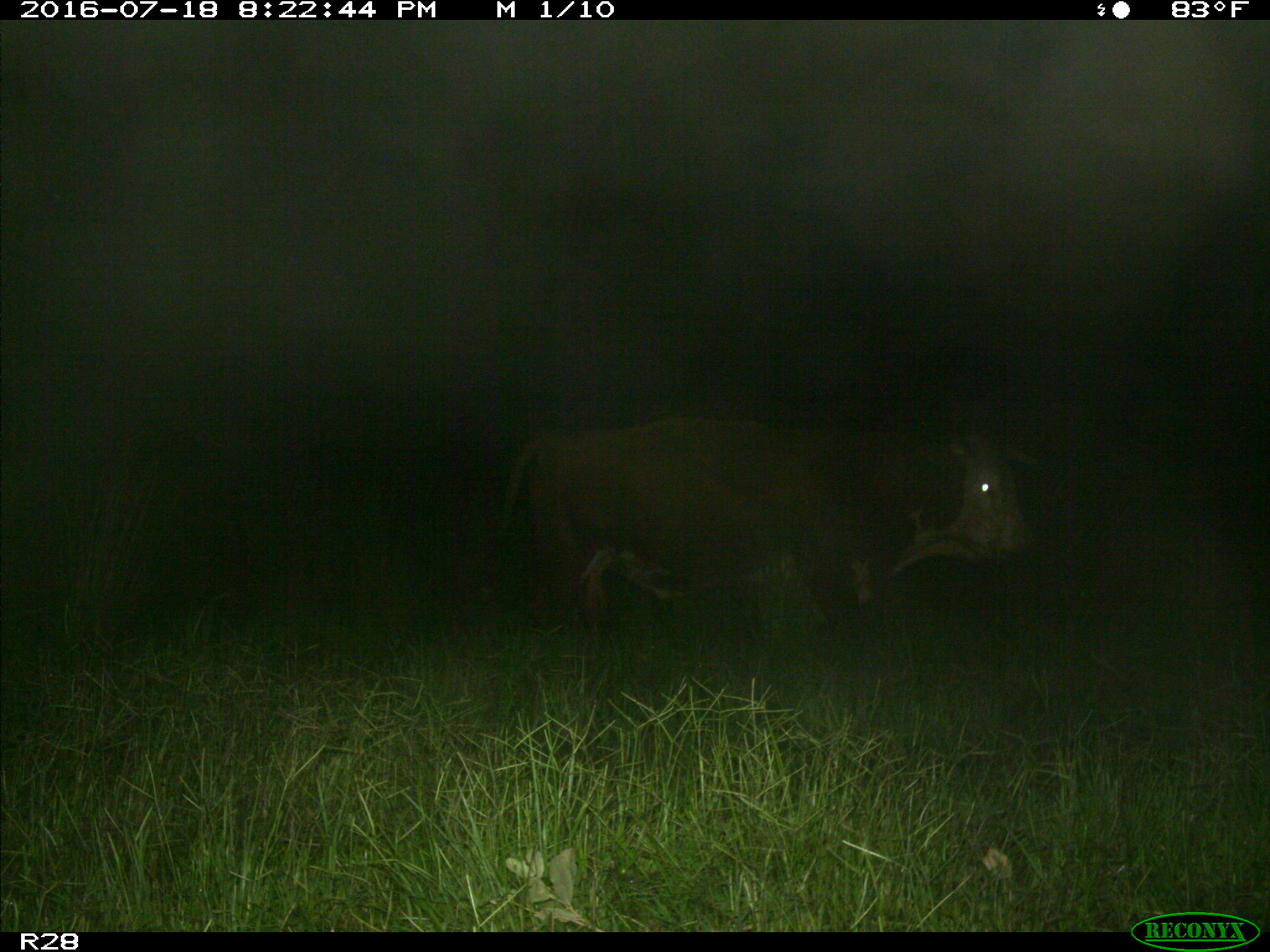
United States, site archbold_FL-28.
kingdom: Animalia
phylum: Chordata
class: Mammalia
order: Artiodactyla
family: Bovidae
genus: Bos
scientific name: Bos taurus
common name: domestic cow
Bos taurus (domestic cow).